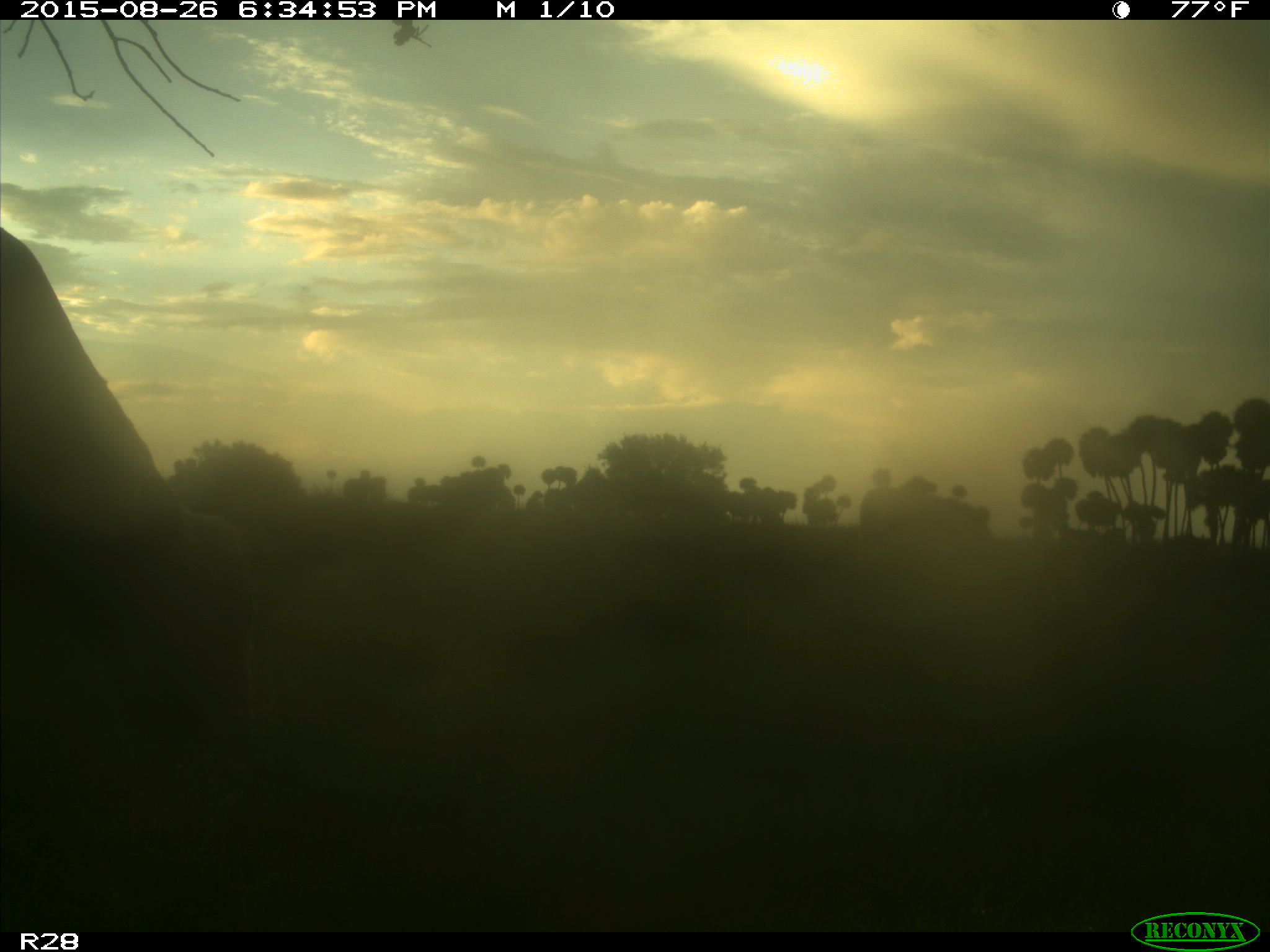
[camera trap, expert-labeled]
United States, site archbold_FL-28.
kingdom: Animalia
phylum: Chordata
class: Mammalia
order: Artiodactyla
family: Bovidae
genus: Bos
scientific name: Bos taurus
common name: domestic cow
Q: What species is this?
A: Bos taurus (domestic cow).